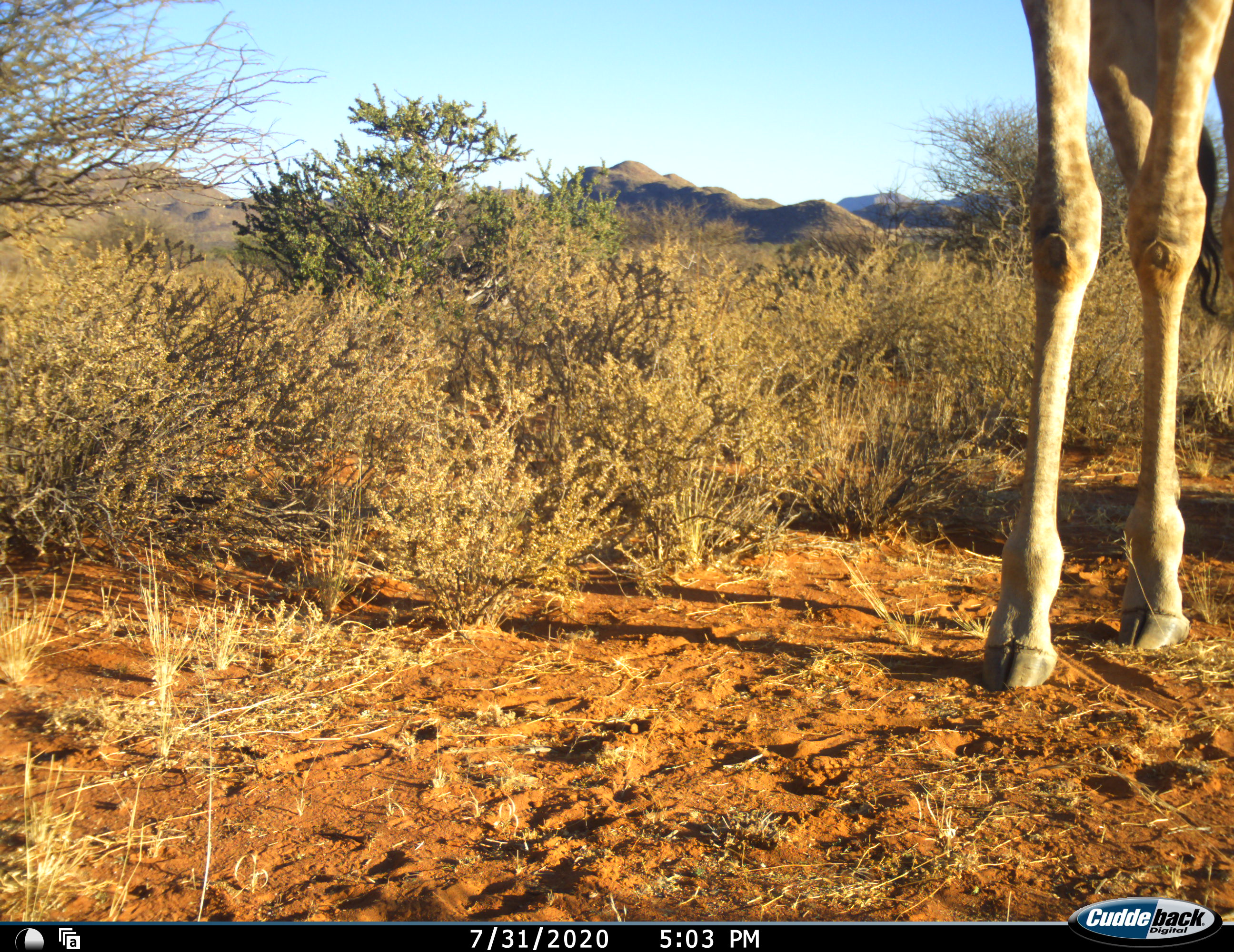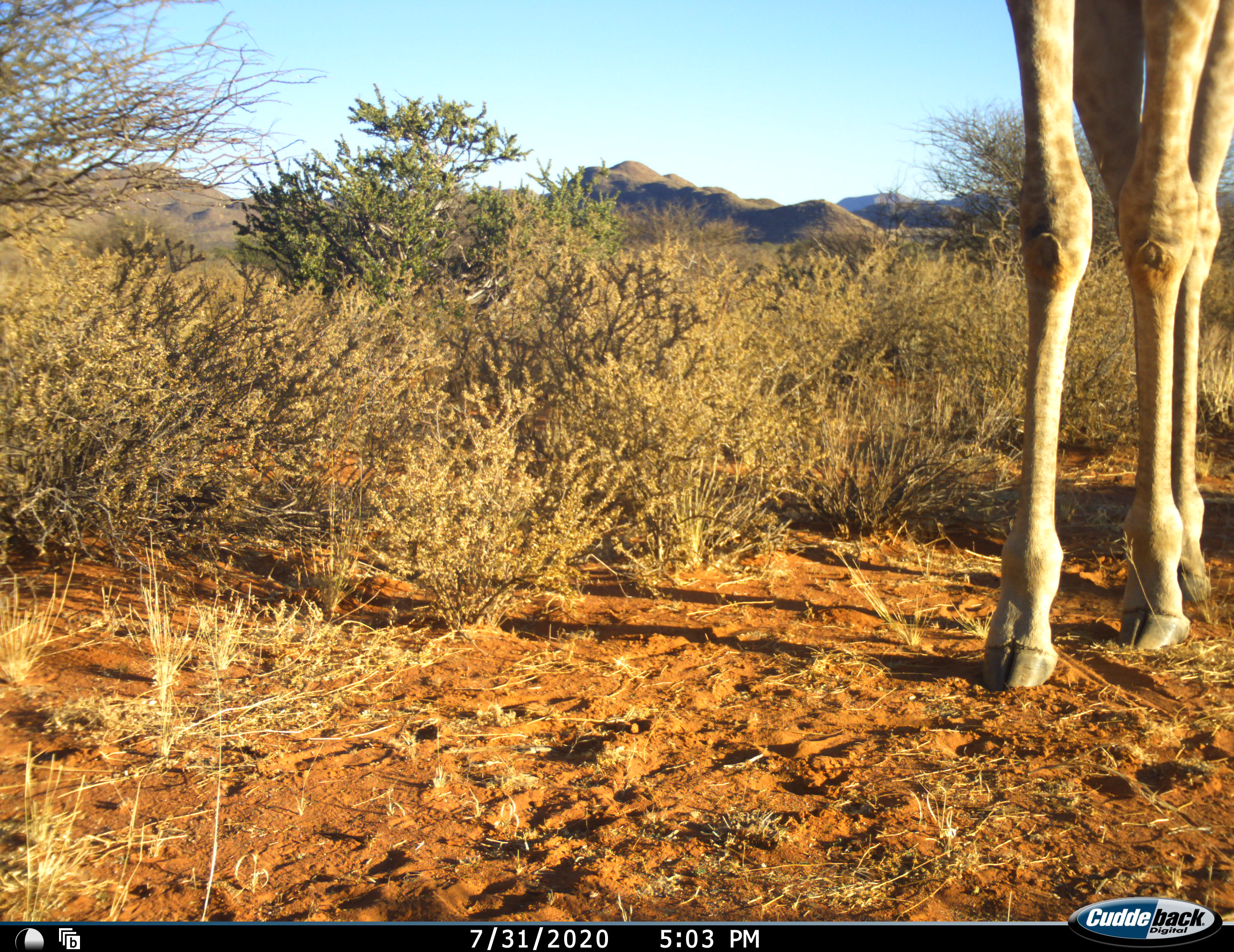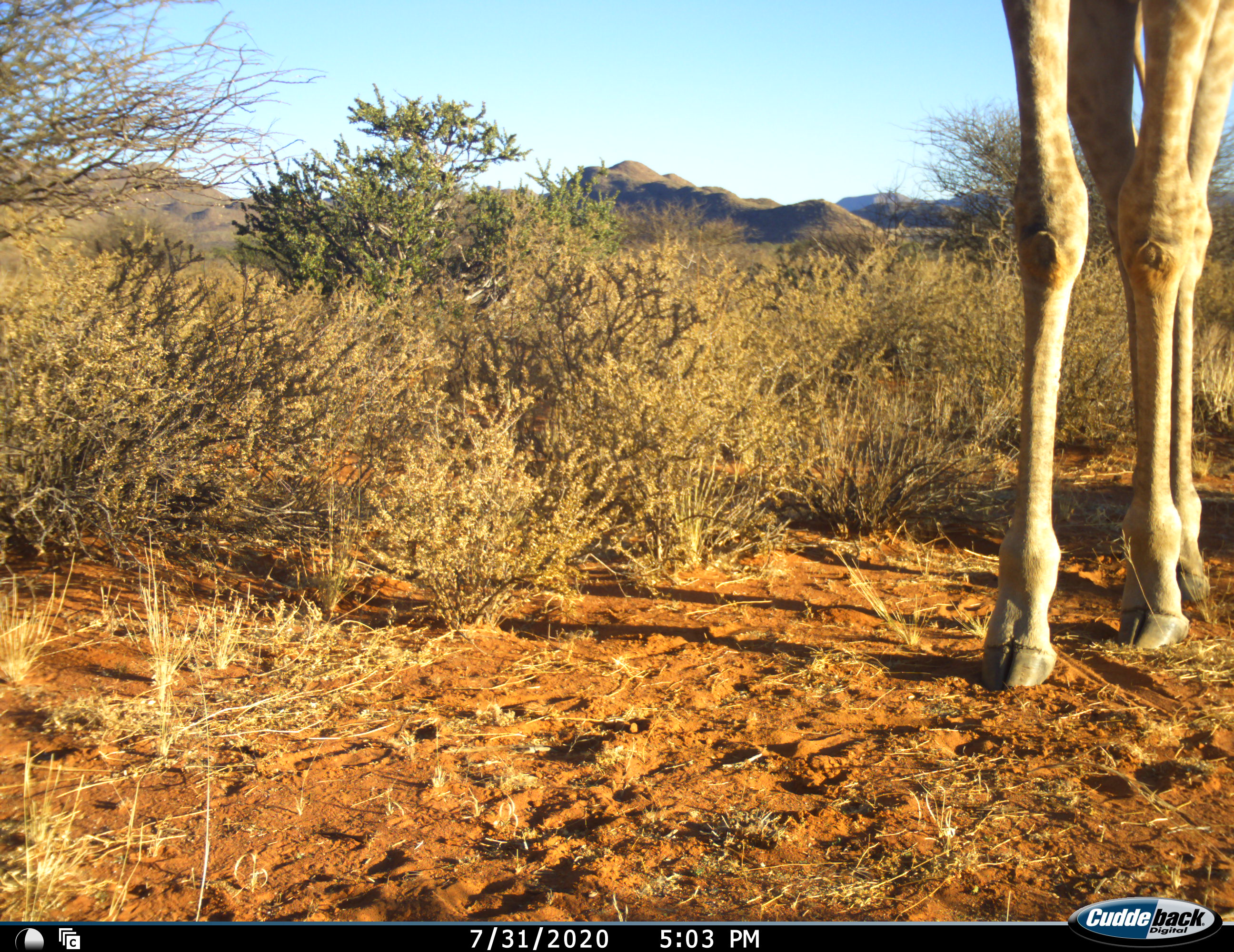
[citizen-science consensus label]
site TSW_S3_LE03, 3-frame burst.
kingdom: Animalia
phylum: Chordata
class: Mammalia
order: Artiodactyla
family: Giraffidae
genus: Giraffa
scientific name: Giraffa camelopardalis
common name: giraffe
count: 1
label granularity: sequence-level